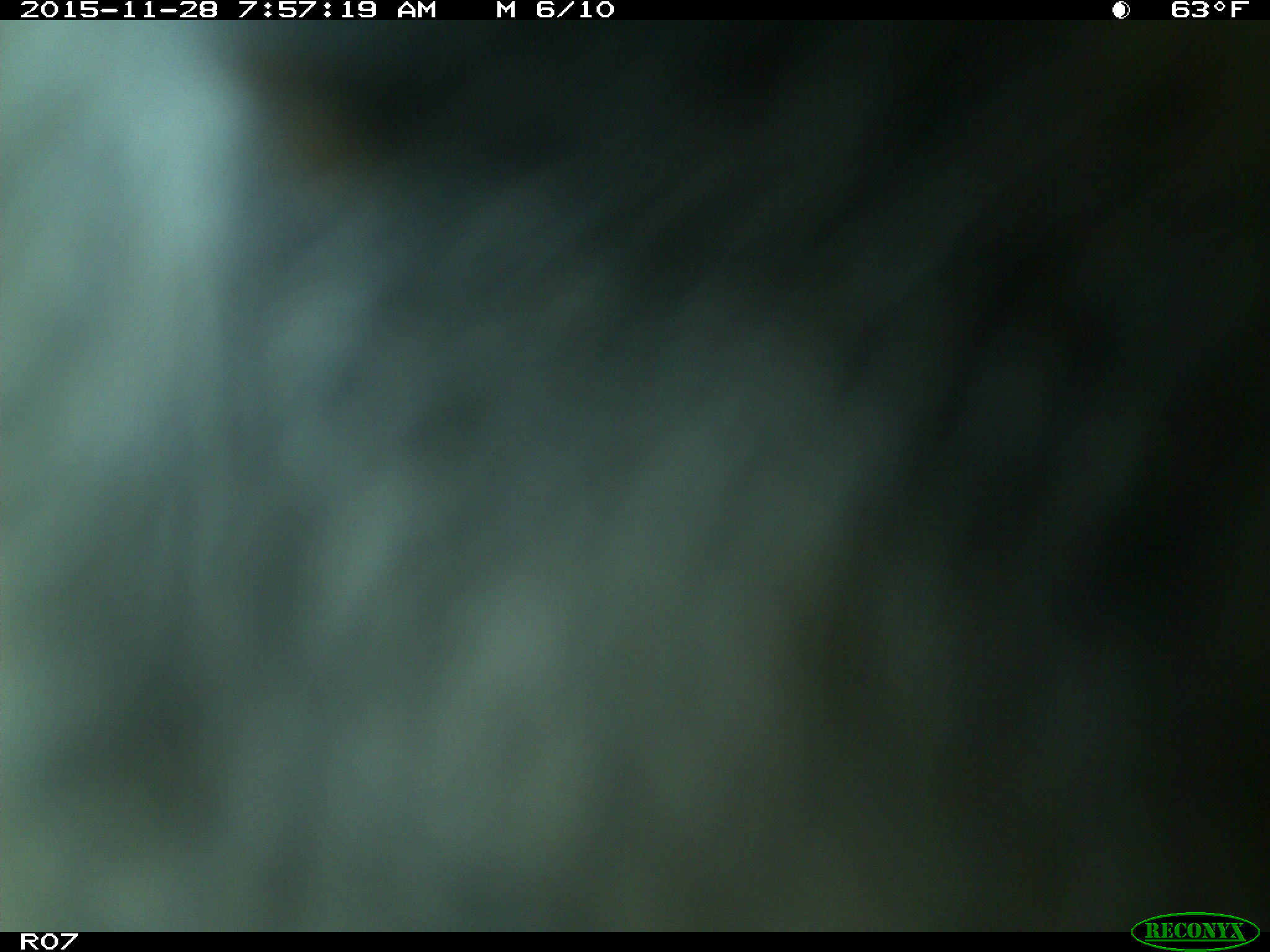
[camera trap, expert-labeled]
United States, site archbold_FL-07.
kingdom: Animalia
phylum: Chordata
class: Mammalia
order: Artiodactyla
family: Bovidae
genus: Bos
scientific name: Bos taurus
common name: domestic cow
Bos taurus (domestic cow).